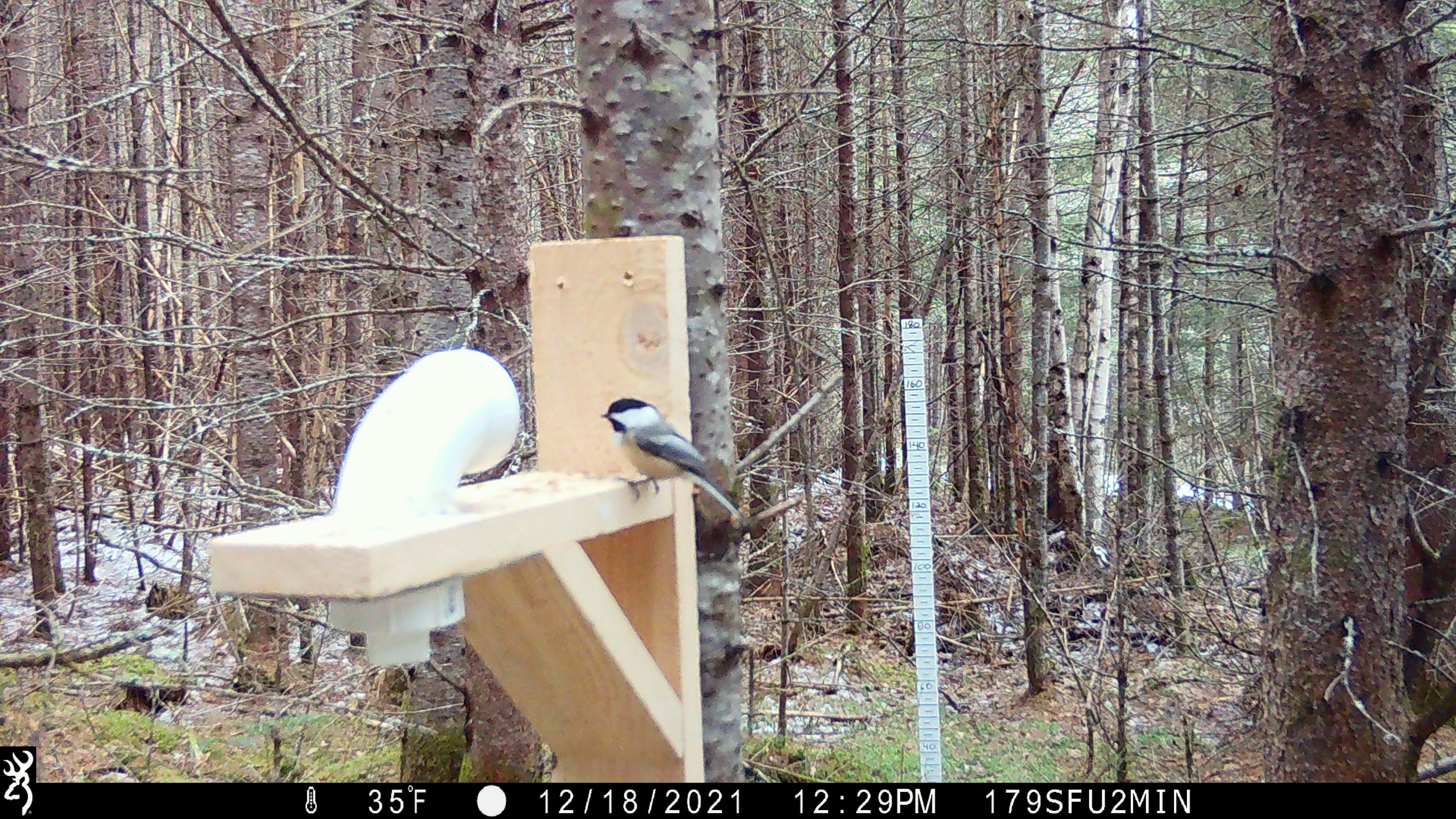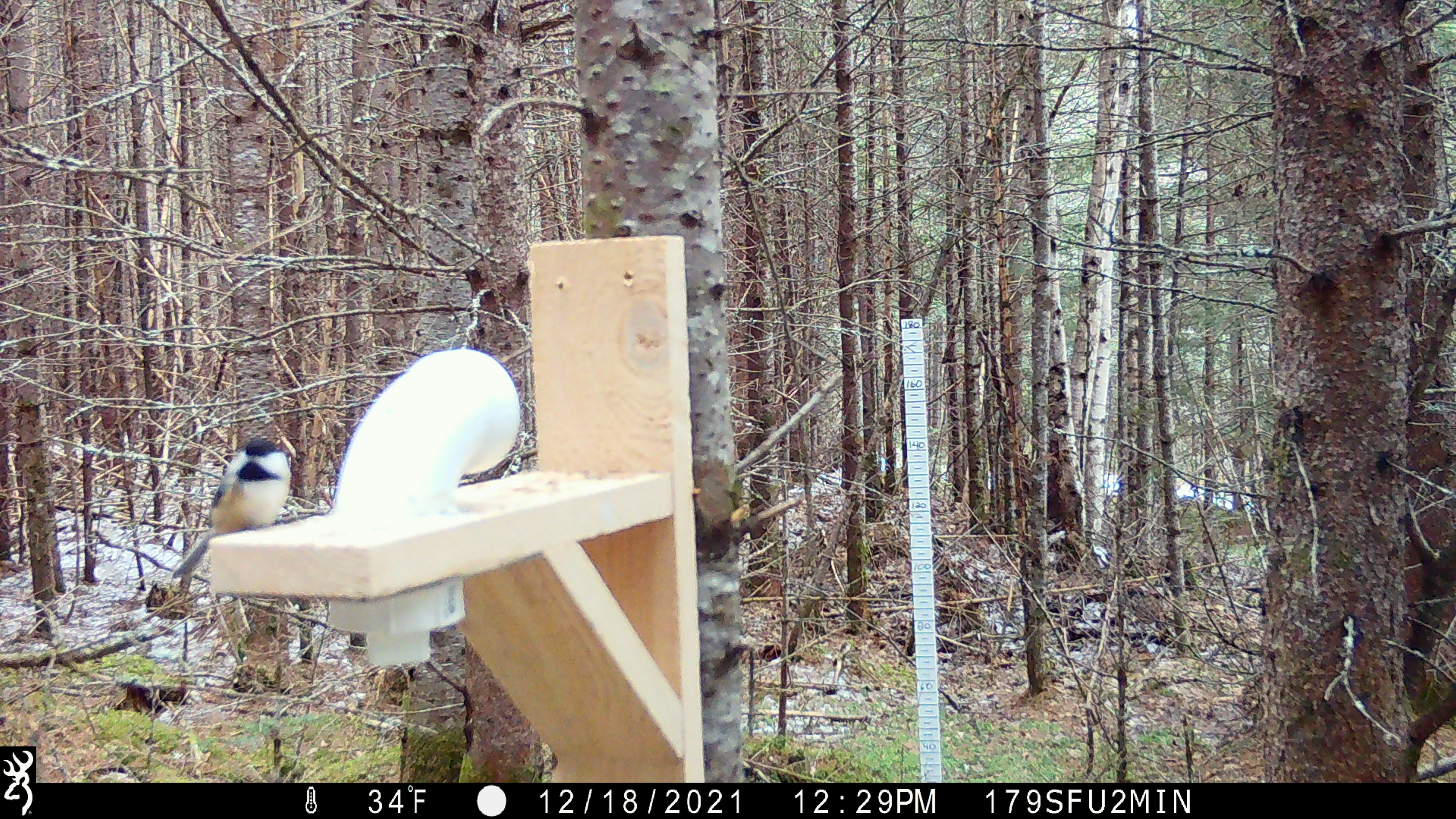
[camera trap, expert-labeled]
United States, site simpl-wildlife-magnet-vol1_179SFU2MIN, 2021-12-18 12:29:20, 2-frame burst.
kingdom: Animalia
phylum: Chordata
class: Aves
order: Passeriformes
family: Paridae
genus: Poecile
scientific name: Poecile atricapillus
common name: black-capped chickadee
Black-capped chickadee (Poecile atricapillus).